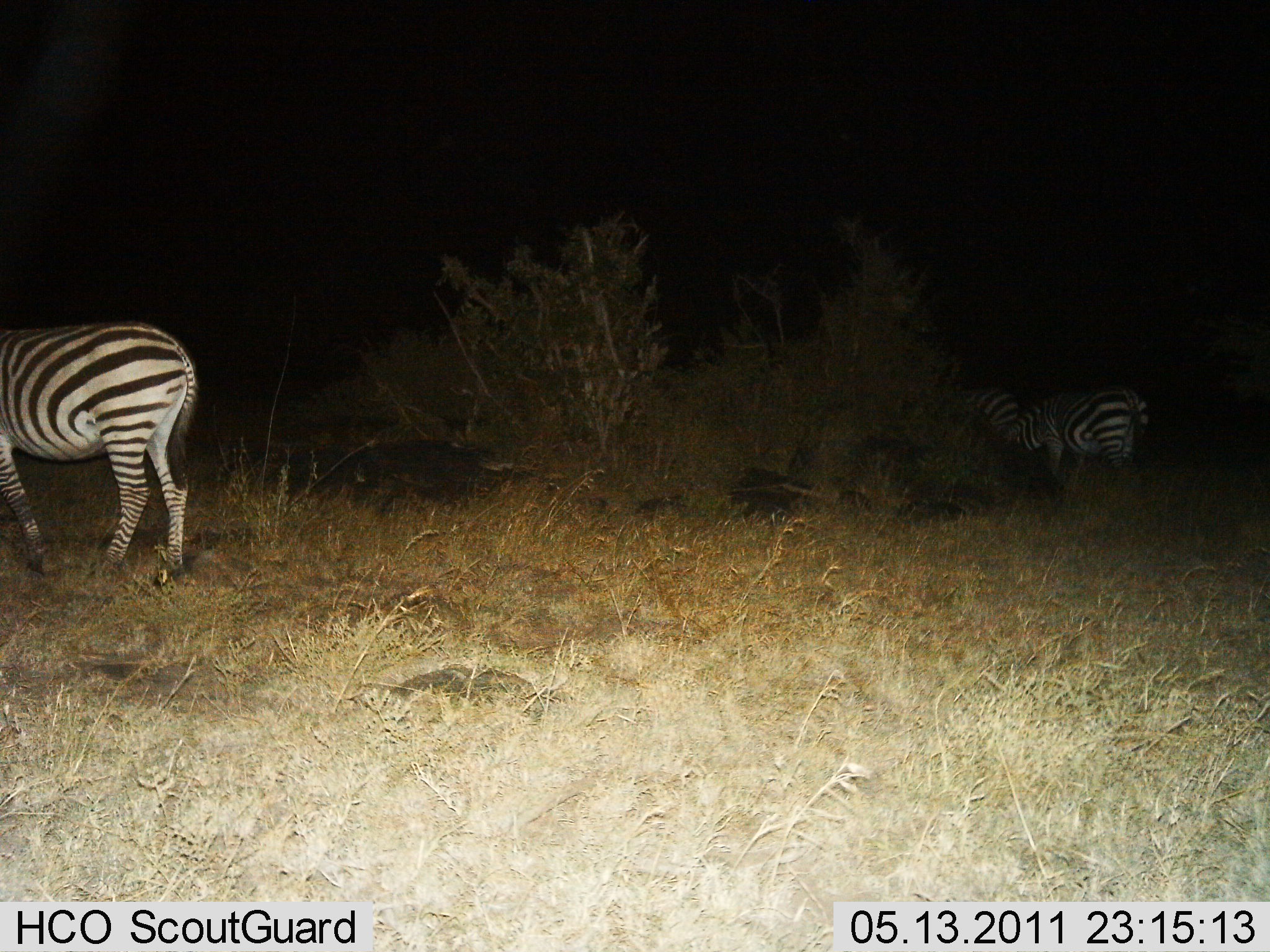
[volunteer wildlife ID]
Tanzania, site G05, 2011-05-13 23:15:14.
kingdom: Animalia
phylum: Chordata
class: Mammalia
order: Perissodactyla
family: Equidae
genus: Equus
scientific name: Equus quagga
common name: plains zebra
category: zebra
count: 3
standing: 75%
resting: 0%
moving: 8%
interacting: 0%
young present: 0%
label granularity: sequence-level